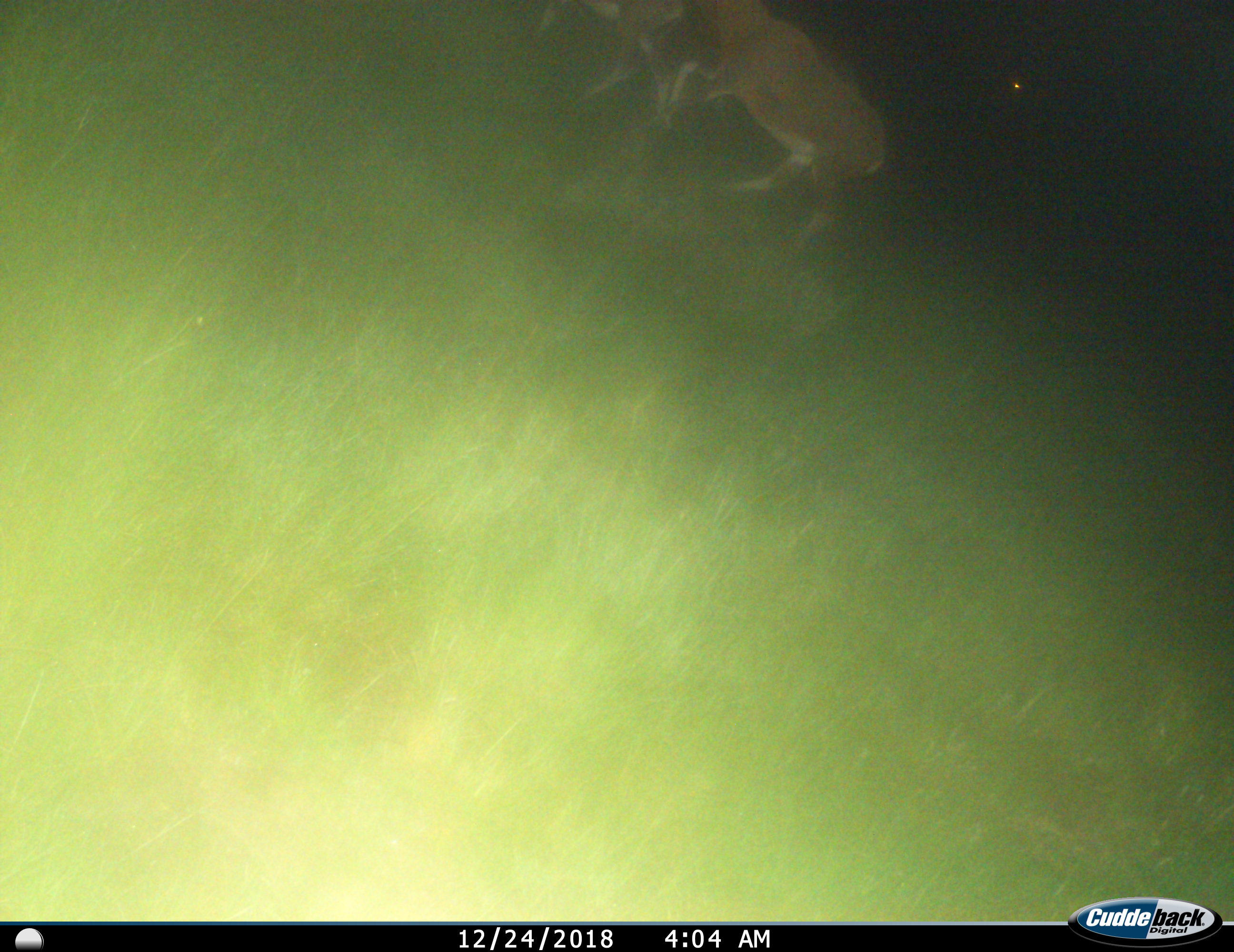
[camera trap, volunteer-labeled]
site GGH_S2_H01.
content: unidentified animal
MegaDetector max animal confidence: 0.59